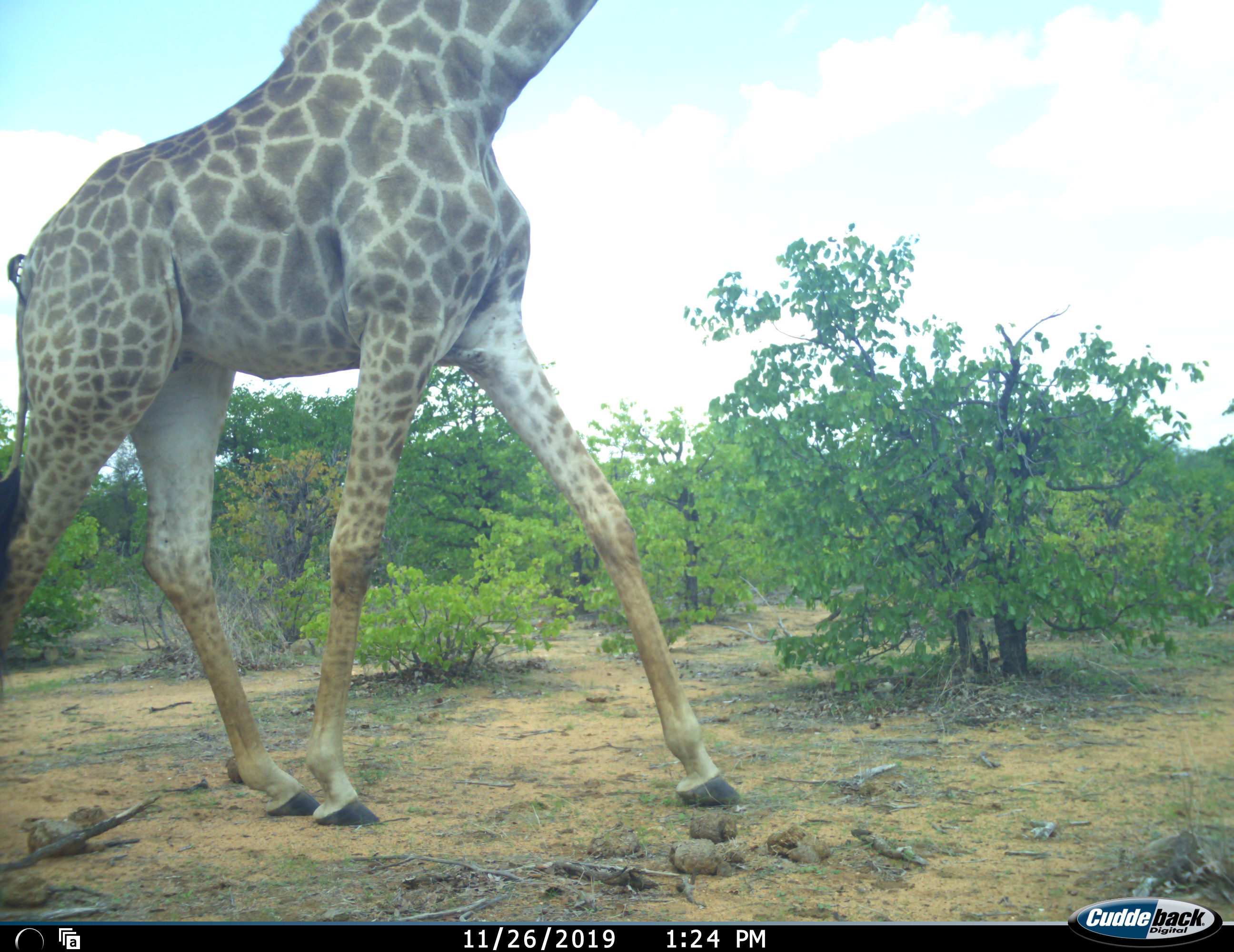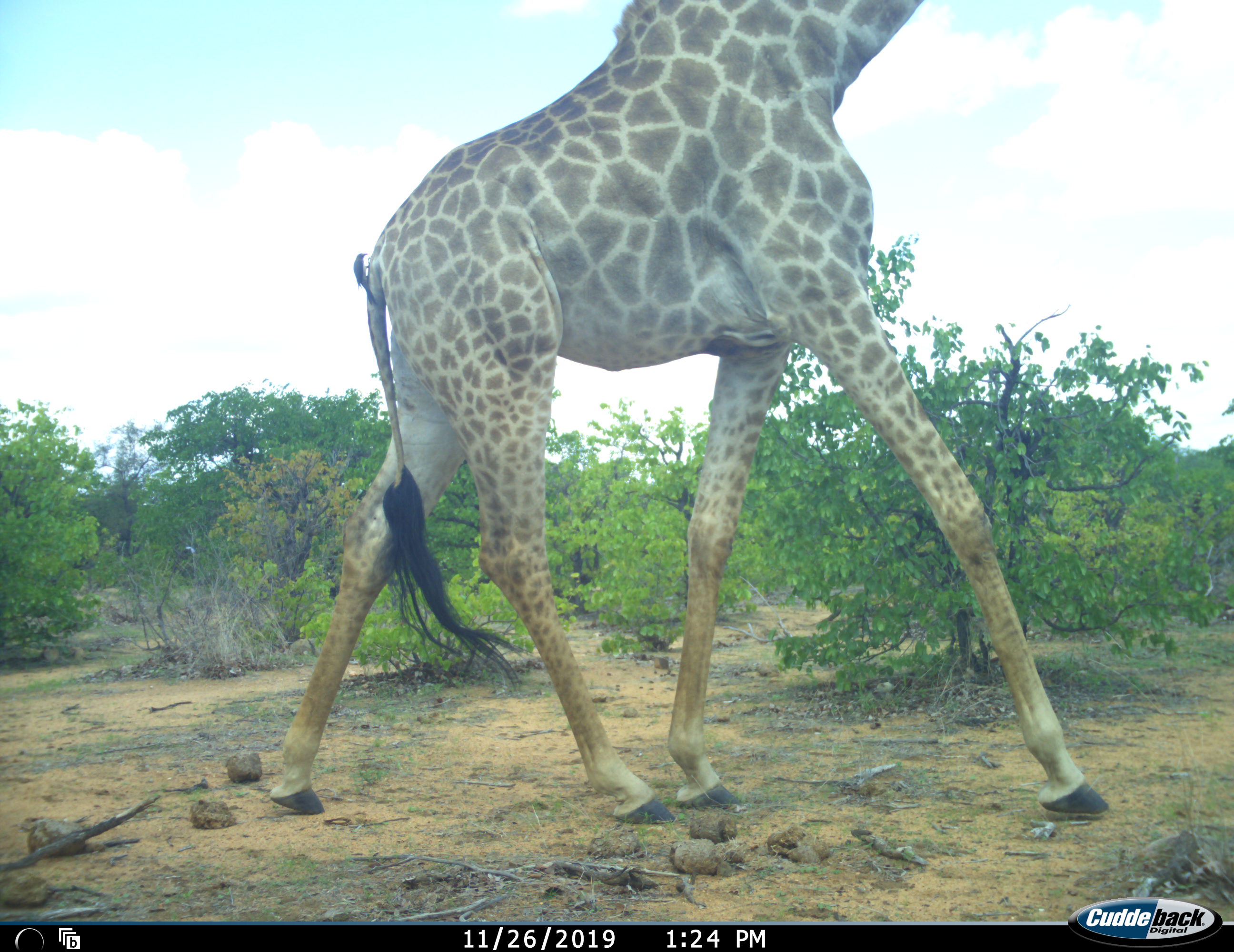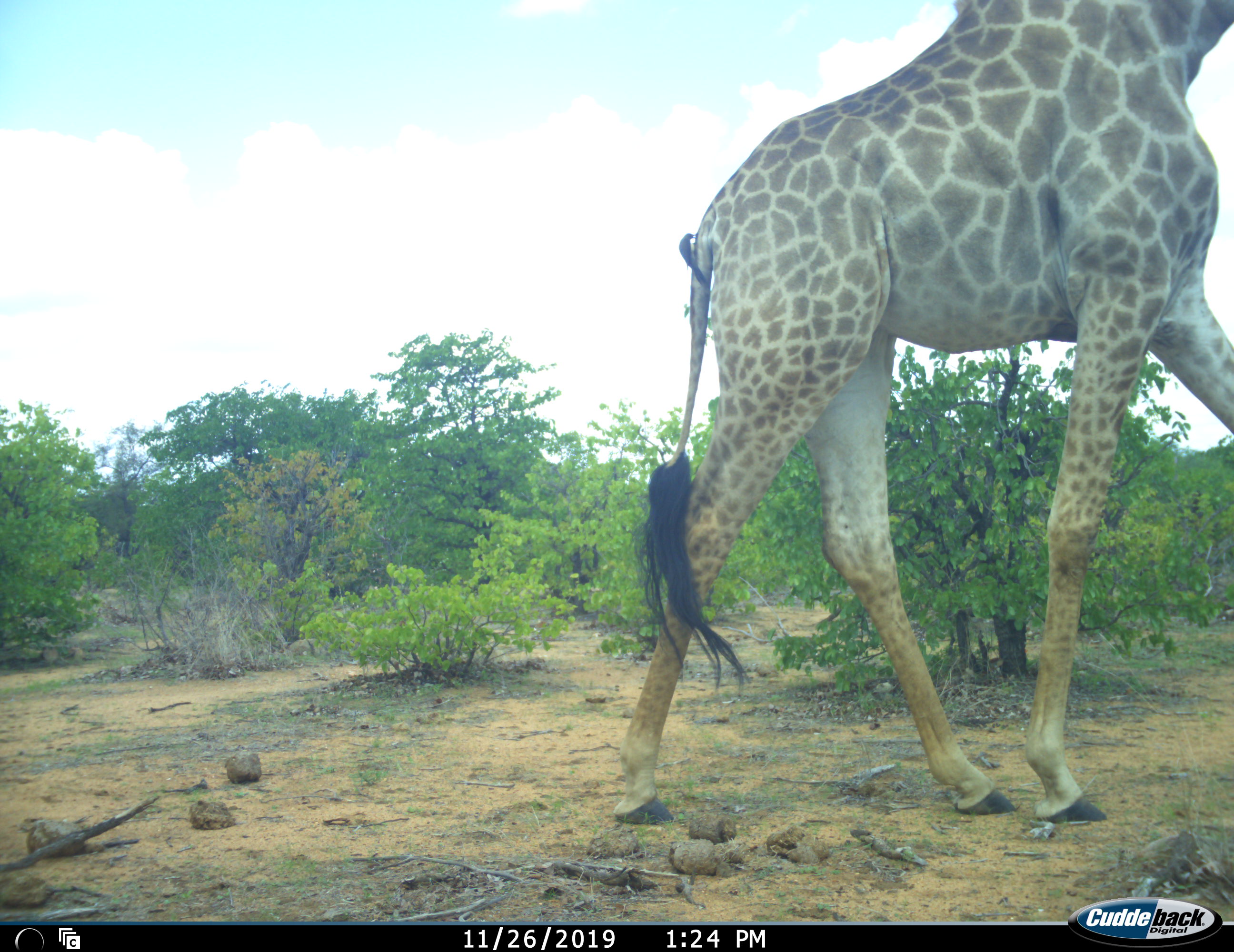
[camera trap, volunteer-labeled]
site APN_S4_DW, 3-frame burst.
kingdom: Animalia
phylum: Chordata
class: Mammalia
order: Artiodactyla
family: Giraffidae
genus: Giraffa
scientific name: Giraffa camelopardalis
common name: giraffe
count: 1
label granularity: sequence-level